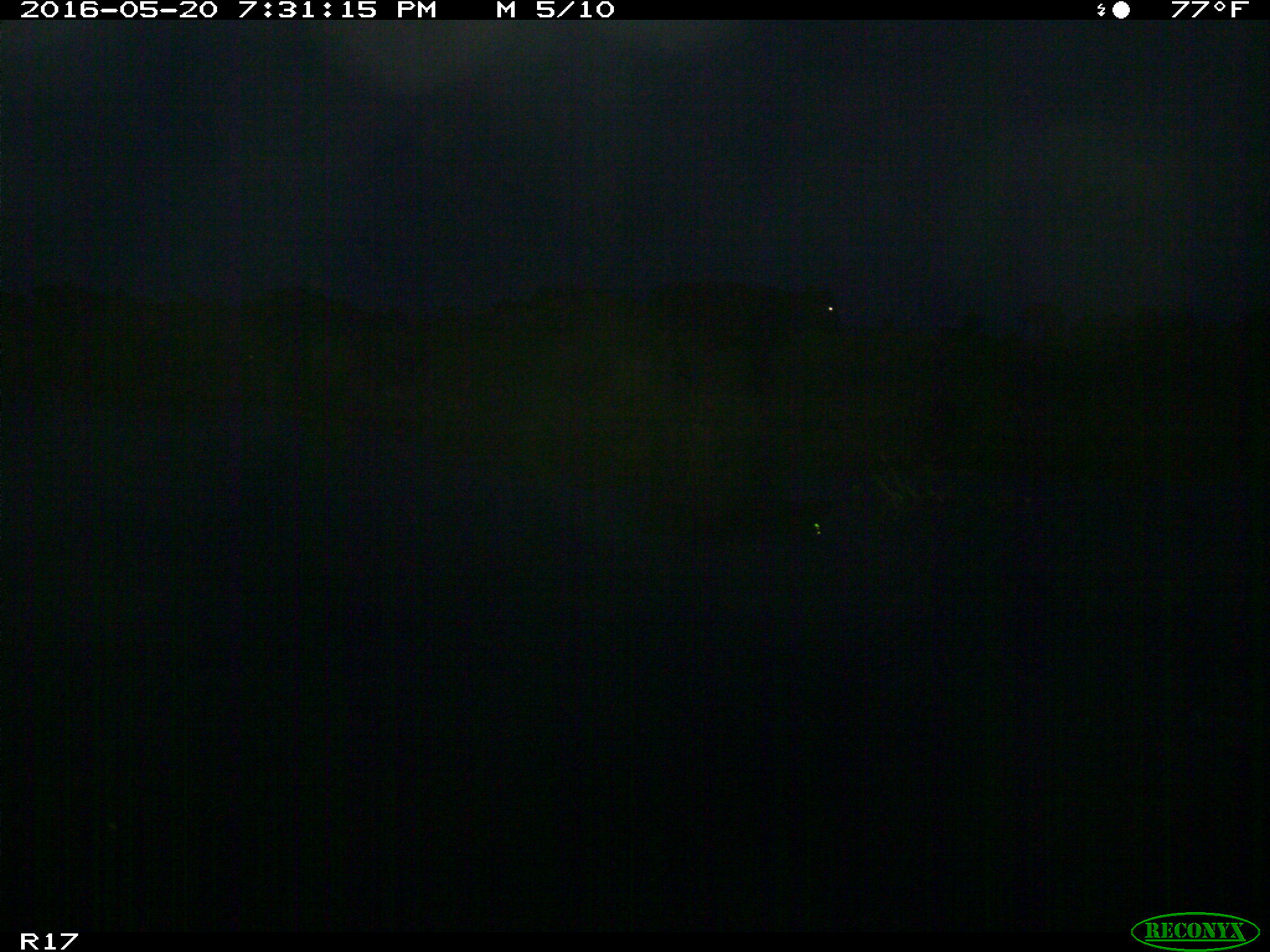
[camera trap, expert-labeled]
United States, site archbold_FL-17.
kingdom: Animalia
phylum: Chordata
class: Mammalia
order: Artiodactyla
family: Bovidae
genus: Bos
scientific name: Bos taurus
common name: domestic cow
Bos taurus (domestic cow).